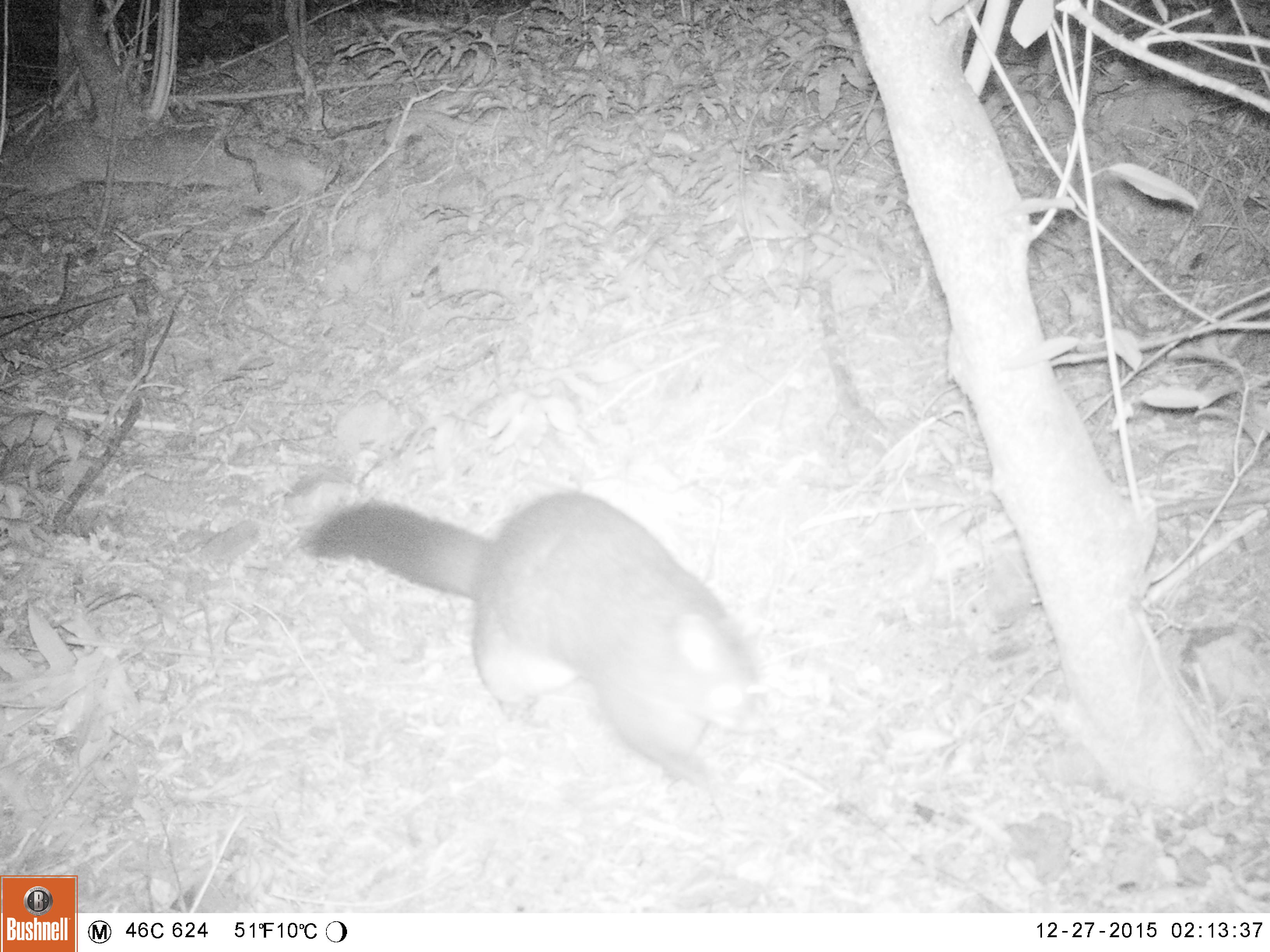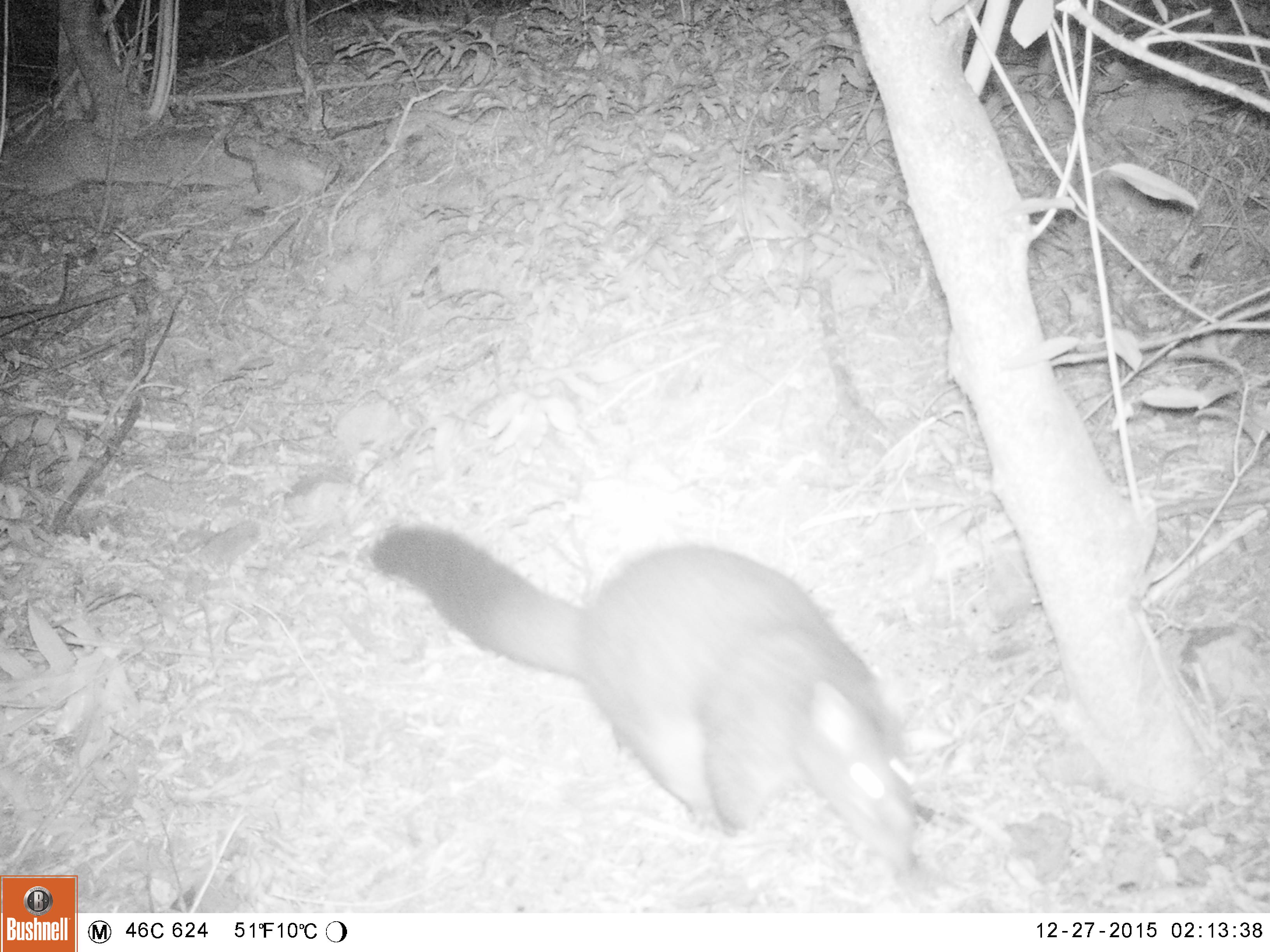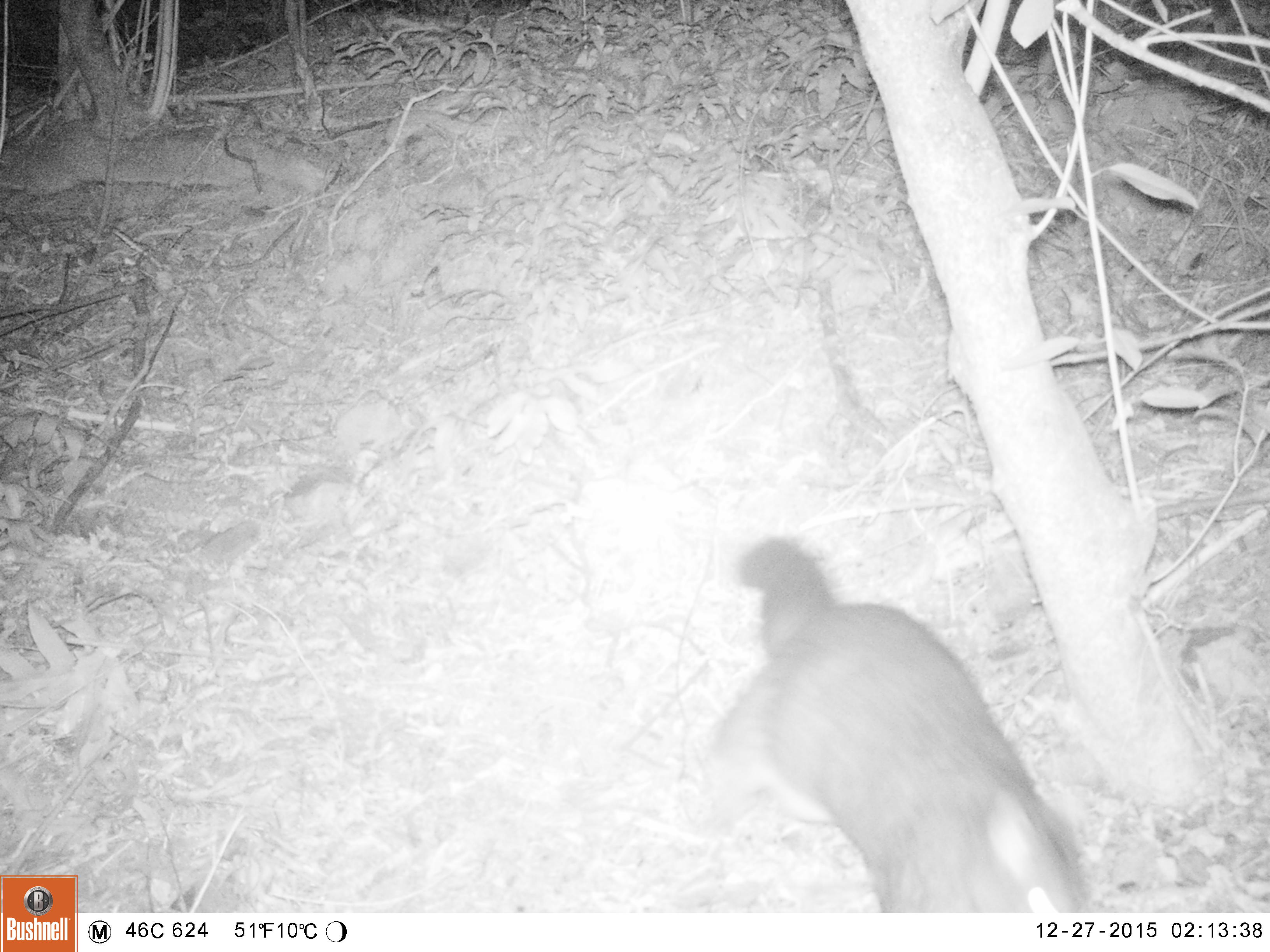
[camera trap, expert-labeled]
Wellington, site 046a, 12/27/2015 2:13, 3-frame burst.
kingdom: Animalia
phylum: Chordata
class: Mammalia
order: Didelphimorphia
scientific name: Didelphimorphia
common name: possum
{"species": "possum (Didelphimorphia)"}